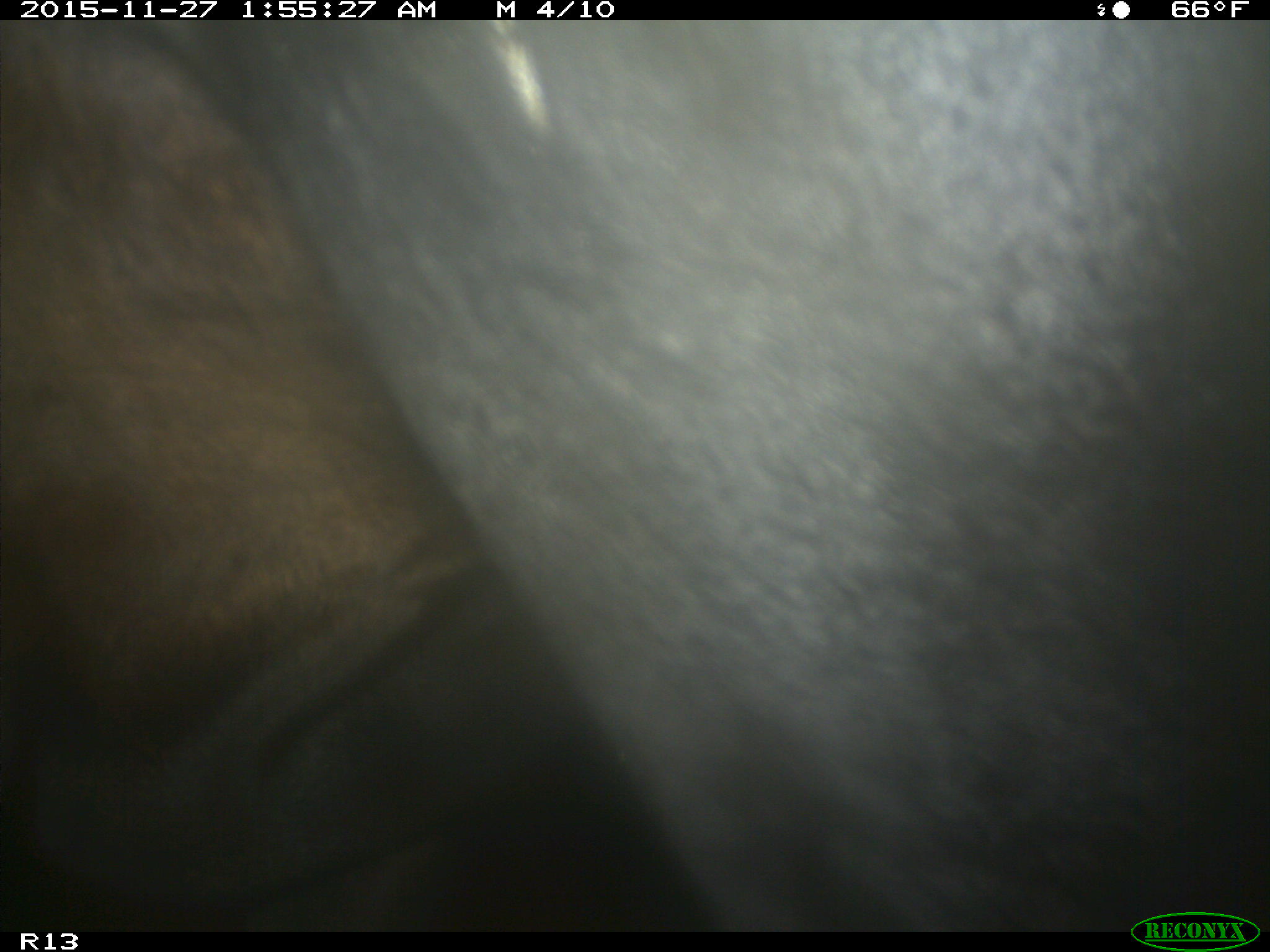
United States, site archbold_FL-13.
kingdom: Animalia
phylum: Chordata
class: Mammalia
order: Artiodactyla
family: Bovidae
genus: Bos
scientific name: Bos taurus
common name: domestic cow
Bos taurus (domestic cow).